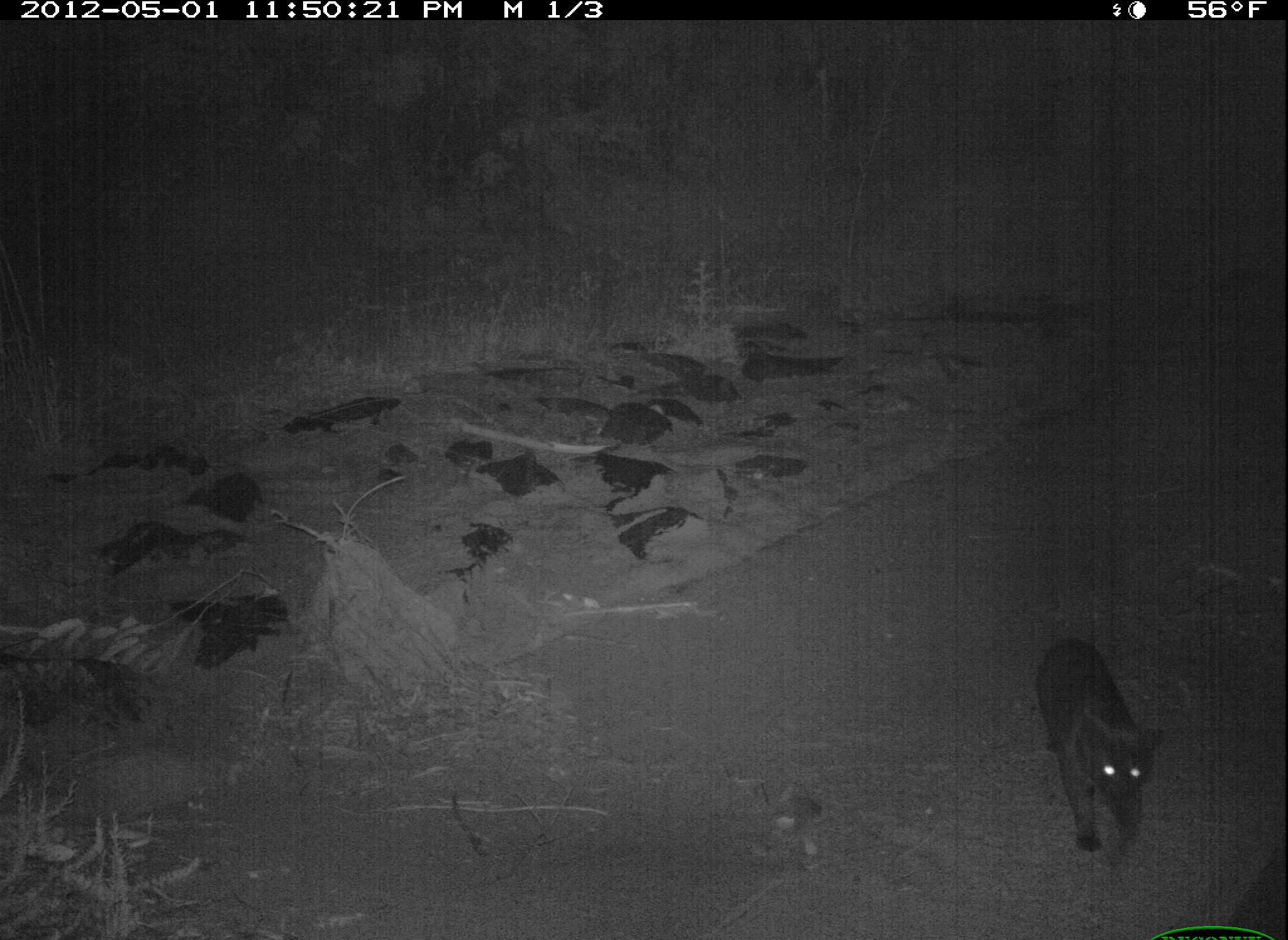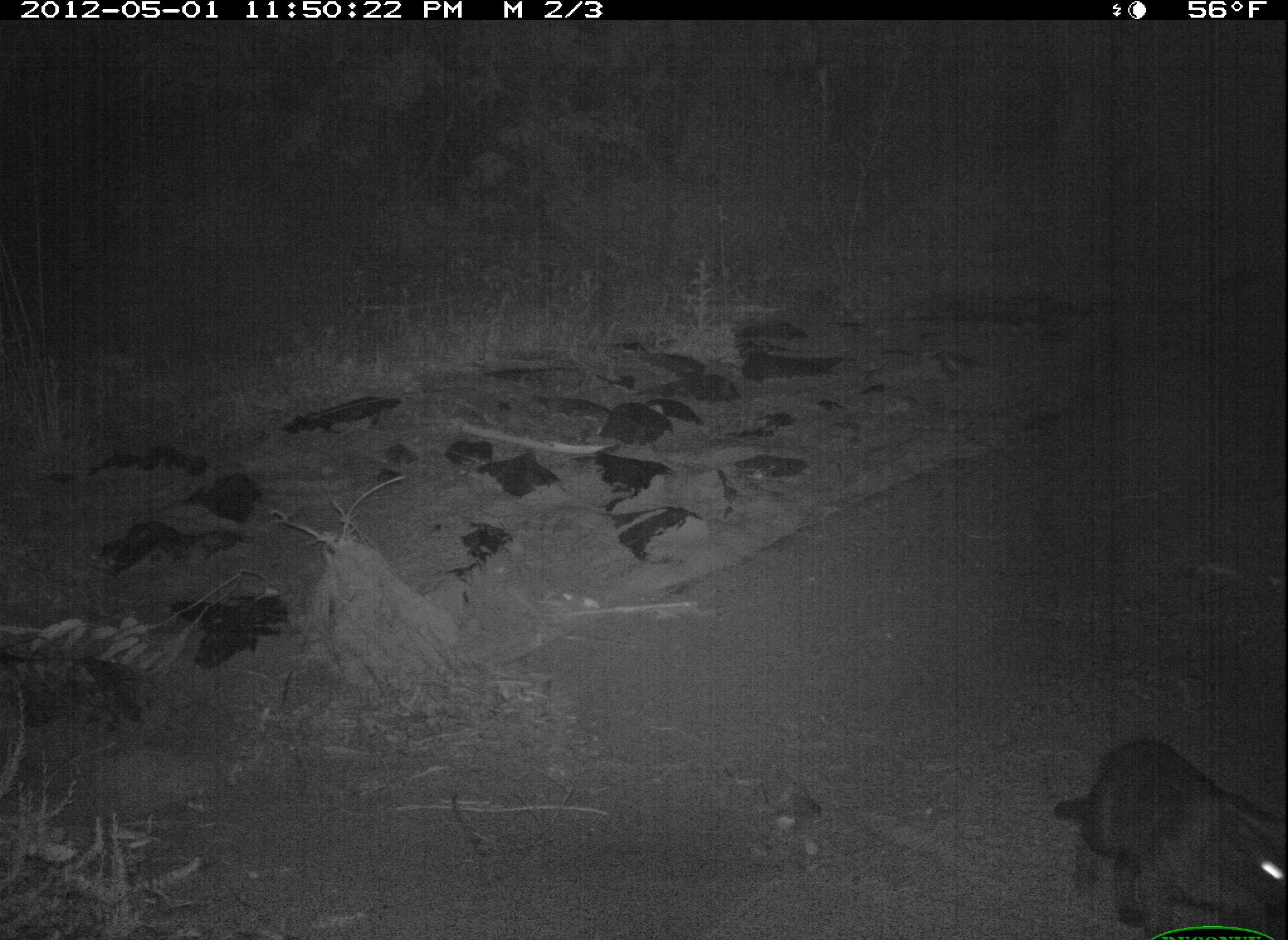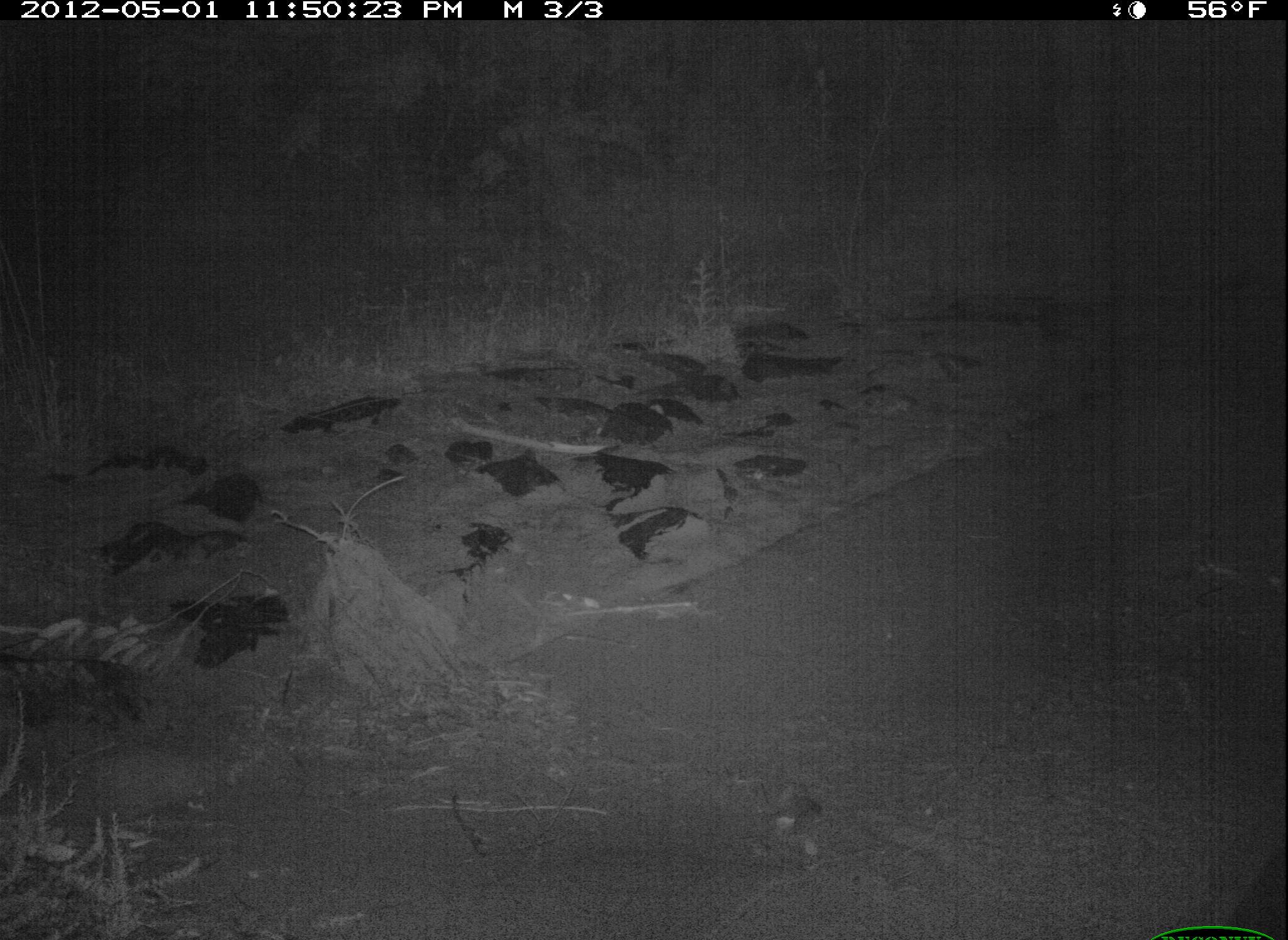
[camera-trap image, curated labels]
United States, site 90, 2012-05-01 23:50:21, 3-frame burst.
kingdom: Animalia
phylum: Chordata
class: Mammalia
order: Carnivora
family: Felidae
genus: Felis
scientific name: Felis catus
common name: cat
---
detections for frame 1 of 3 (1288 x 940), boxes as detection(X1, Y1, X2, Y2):
cat: detection(1016, 620, 1182, 867)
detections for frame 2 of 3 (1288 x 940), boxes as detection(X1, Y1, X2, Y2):
cat: detection(1037, 725, 1286, 931)